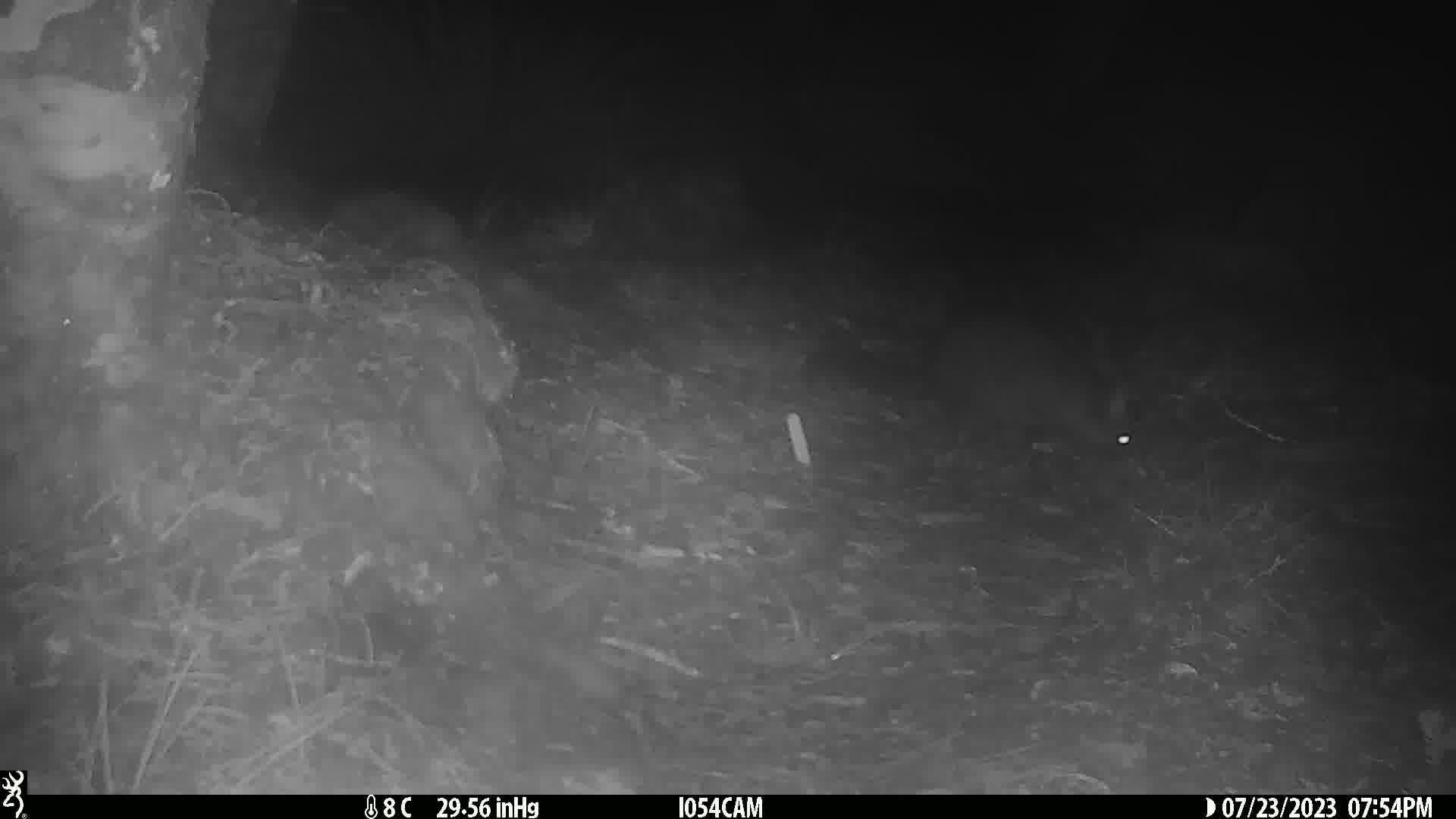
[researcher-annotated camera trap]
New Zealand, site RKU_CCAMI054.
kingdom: Animalia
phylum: Chordata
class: Mammalia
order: Diprotodontia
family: Phalangeridae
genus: Trichosurus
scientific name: Trichosurus vulpecula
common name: common brushtail possum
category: possum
Possum (common brushtail possum) (Trichosurus vulpecula).